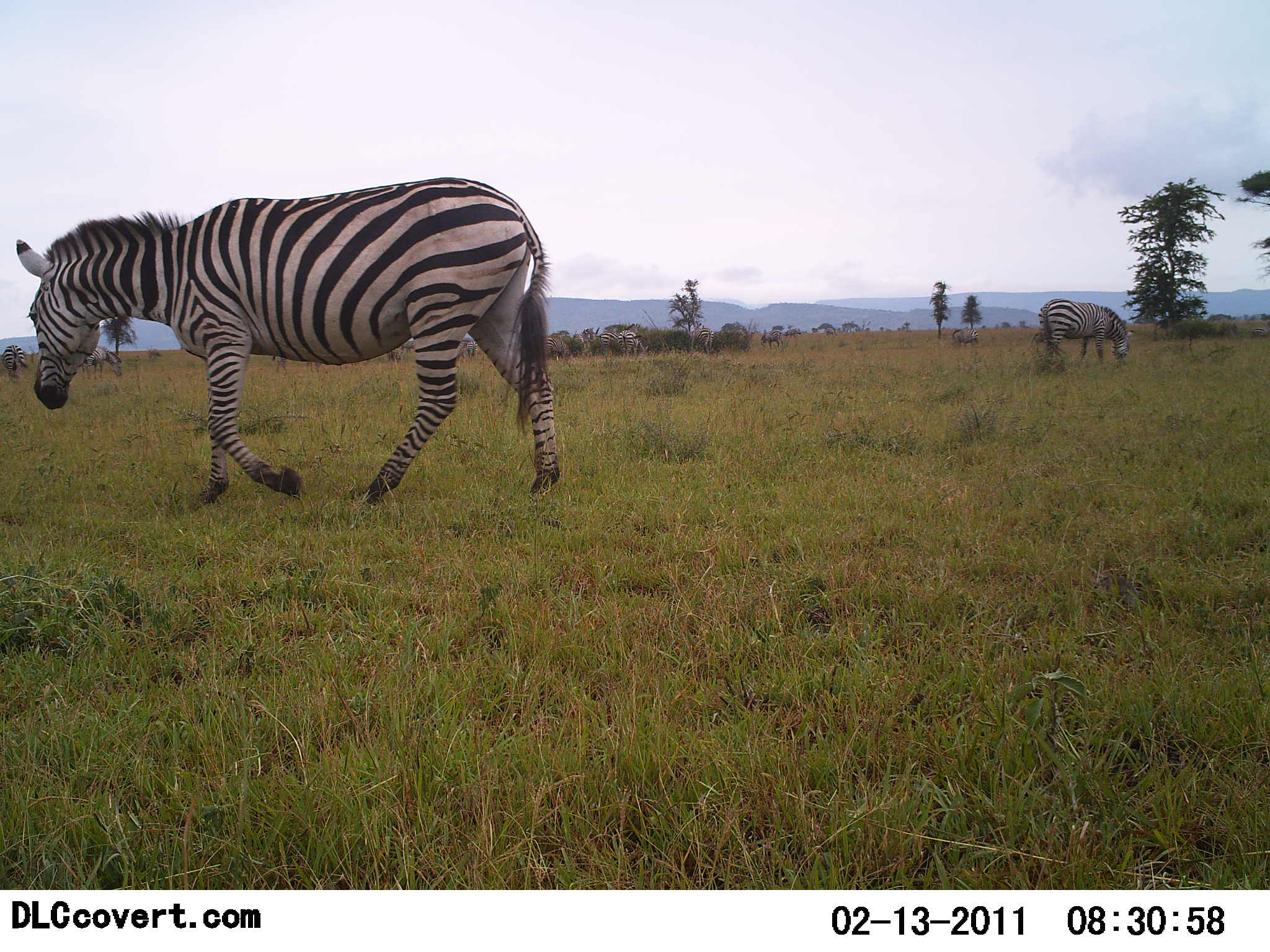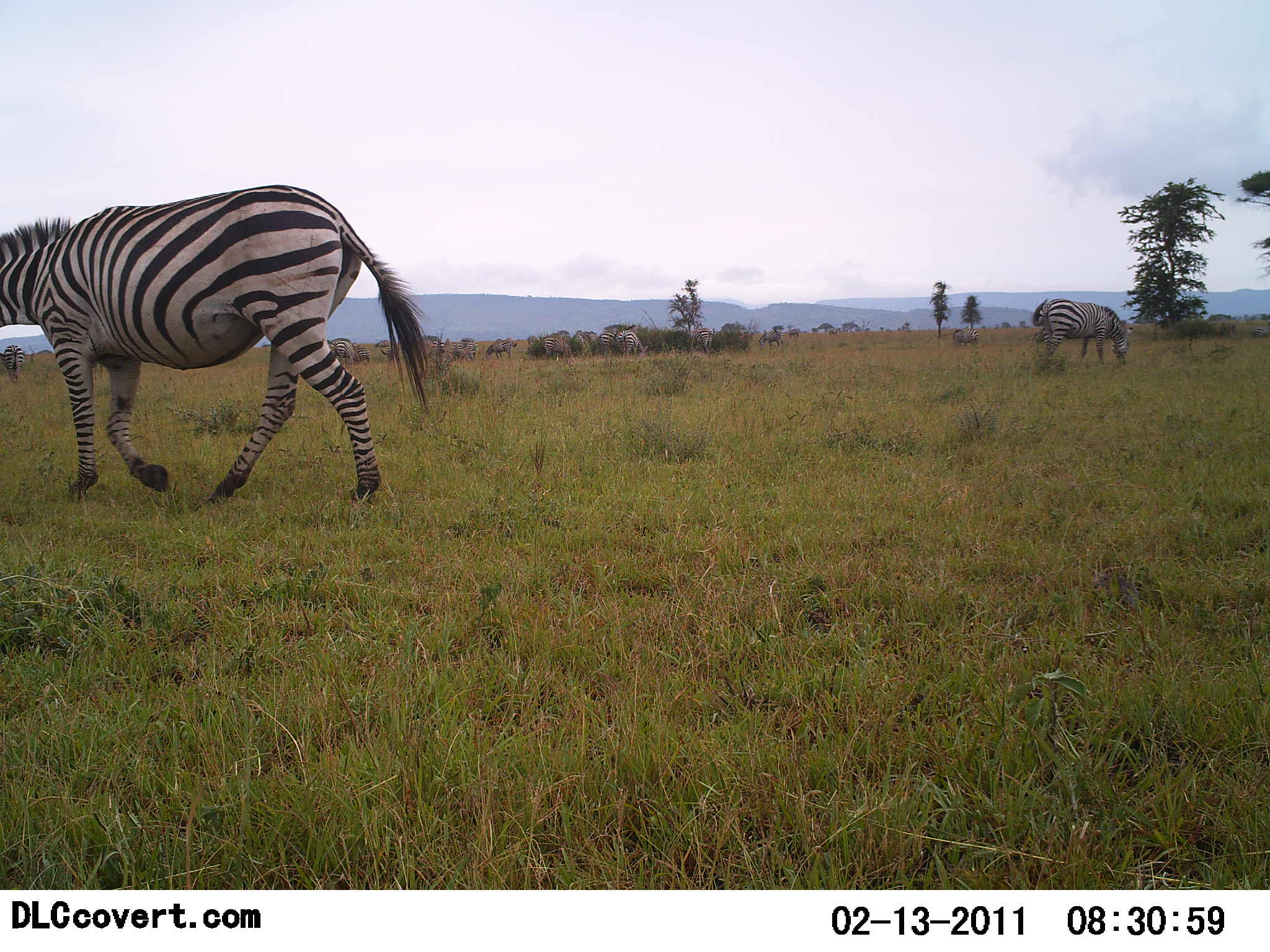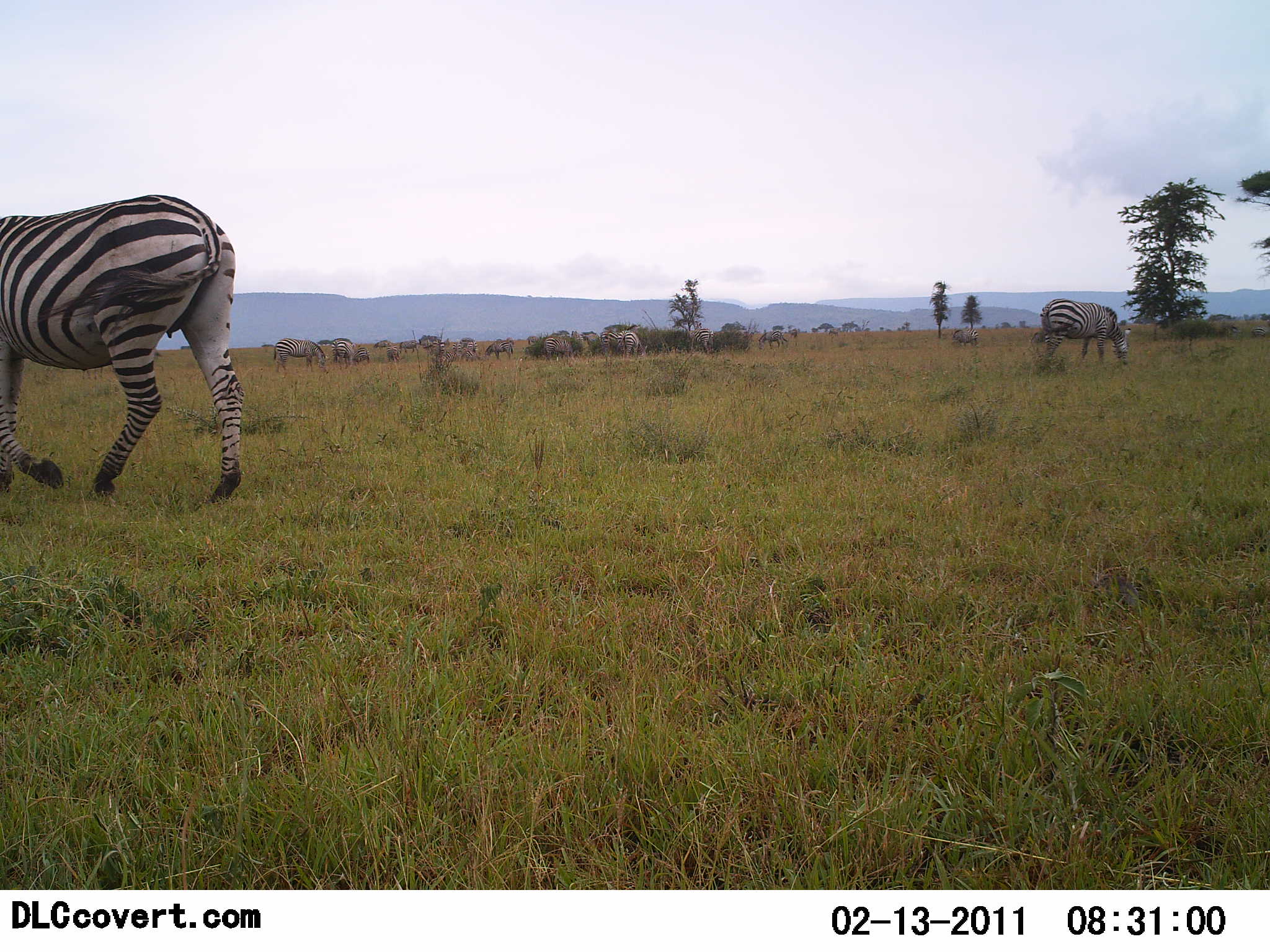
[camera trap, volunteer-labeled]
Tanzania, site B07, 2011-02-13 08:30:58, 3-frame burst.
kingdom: Animalia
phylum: Chordata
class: Mammalia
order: Perissodactyla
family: Equidae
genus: Equus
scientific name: Equus quagga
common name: plains zebra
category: zebra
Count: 2.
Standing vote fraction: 64%.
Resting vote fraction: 18%.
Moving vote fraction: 100%.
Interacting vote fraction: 0%.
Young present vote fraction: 0%.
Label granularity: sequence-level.